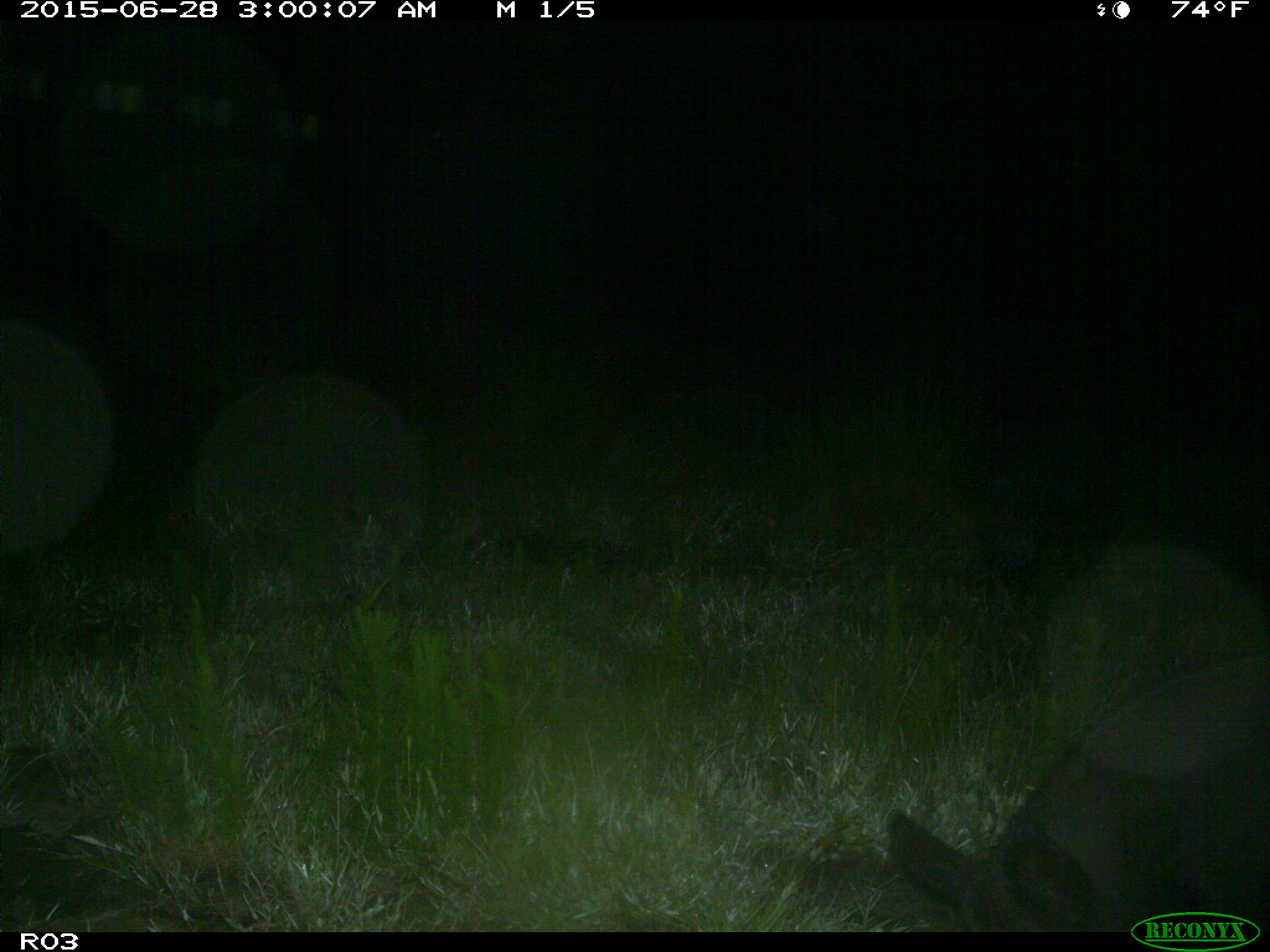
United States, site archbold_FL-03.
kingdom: Animalia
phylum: Chordata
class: Mammalia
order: Artiodactyla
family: Suidae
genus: Sus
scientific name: Sus scrofa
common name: wild boar